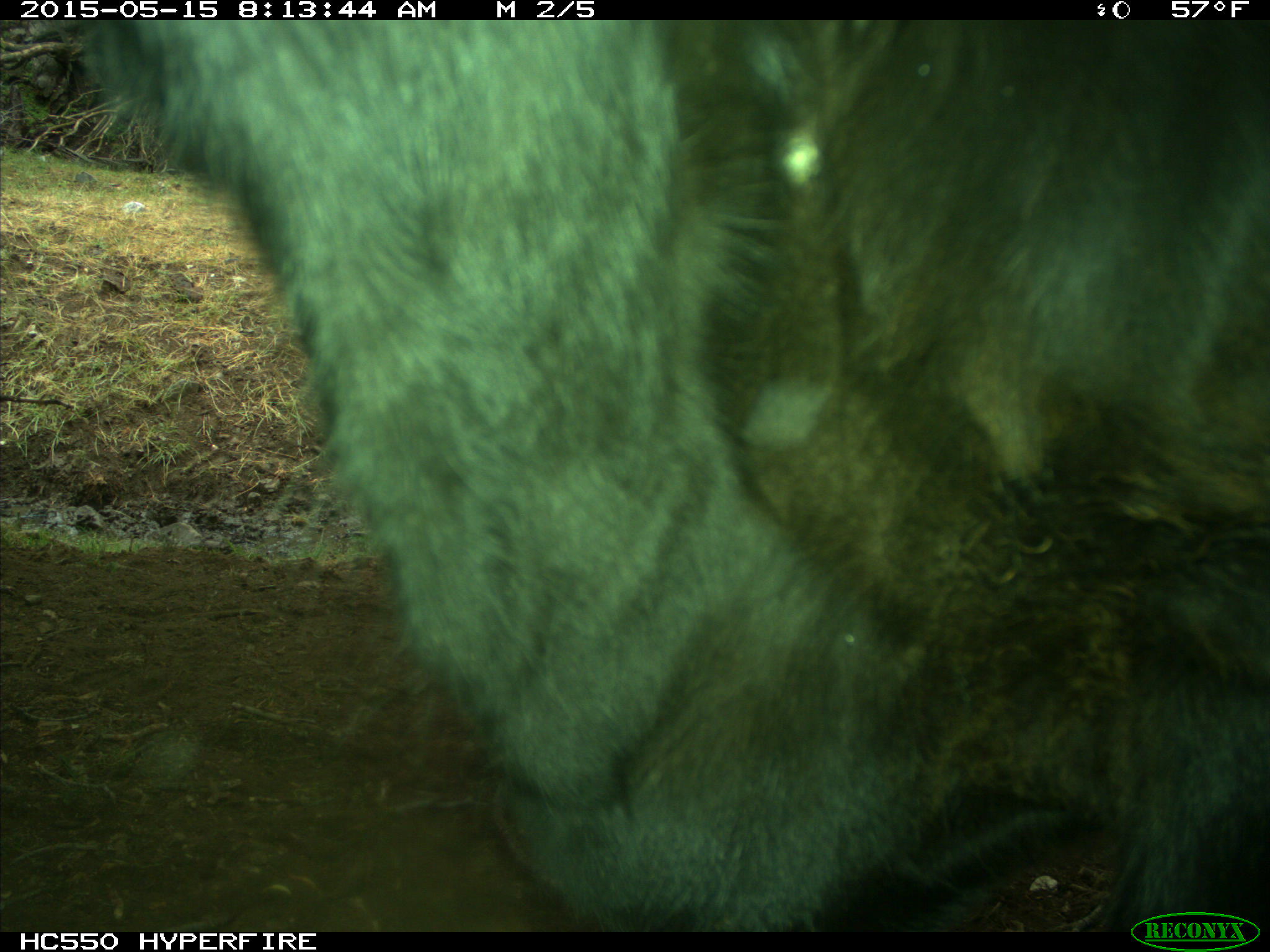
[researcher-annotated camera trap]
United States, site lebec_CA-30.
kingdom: Animalia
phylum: Chordata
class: Mammalia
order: Artiodactyla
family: Bovidae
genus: Bos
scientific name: Bos taurus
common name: domestic cow